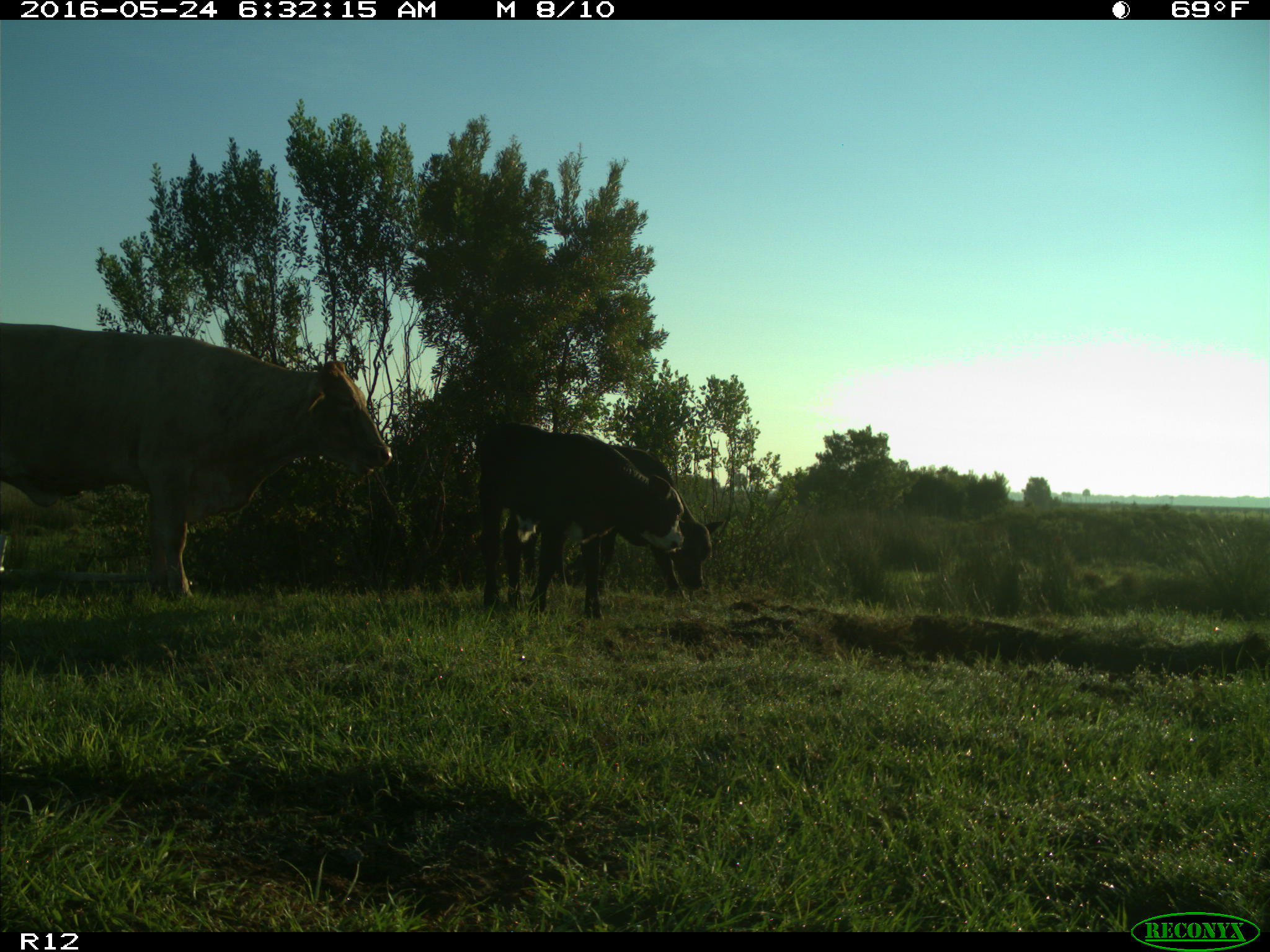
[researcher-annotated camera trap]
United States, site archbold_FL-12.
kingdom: Animalia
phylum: Chordata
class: Mammalia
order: Artiodactyla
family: Bovidae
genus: Bos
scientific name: Bos taurus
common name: domestic cow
Bos taurus (domestic cow).